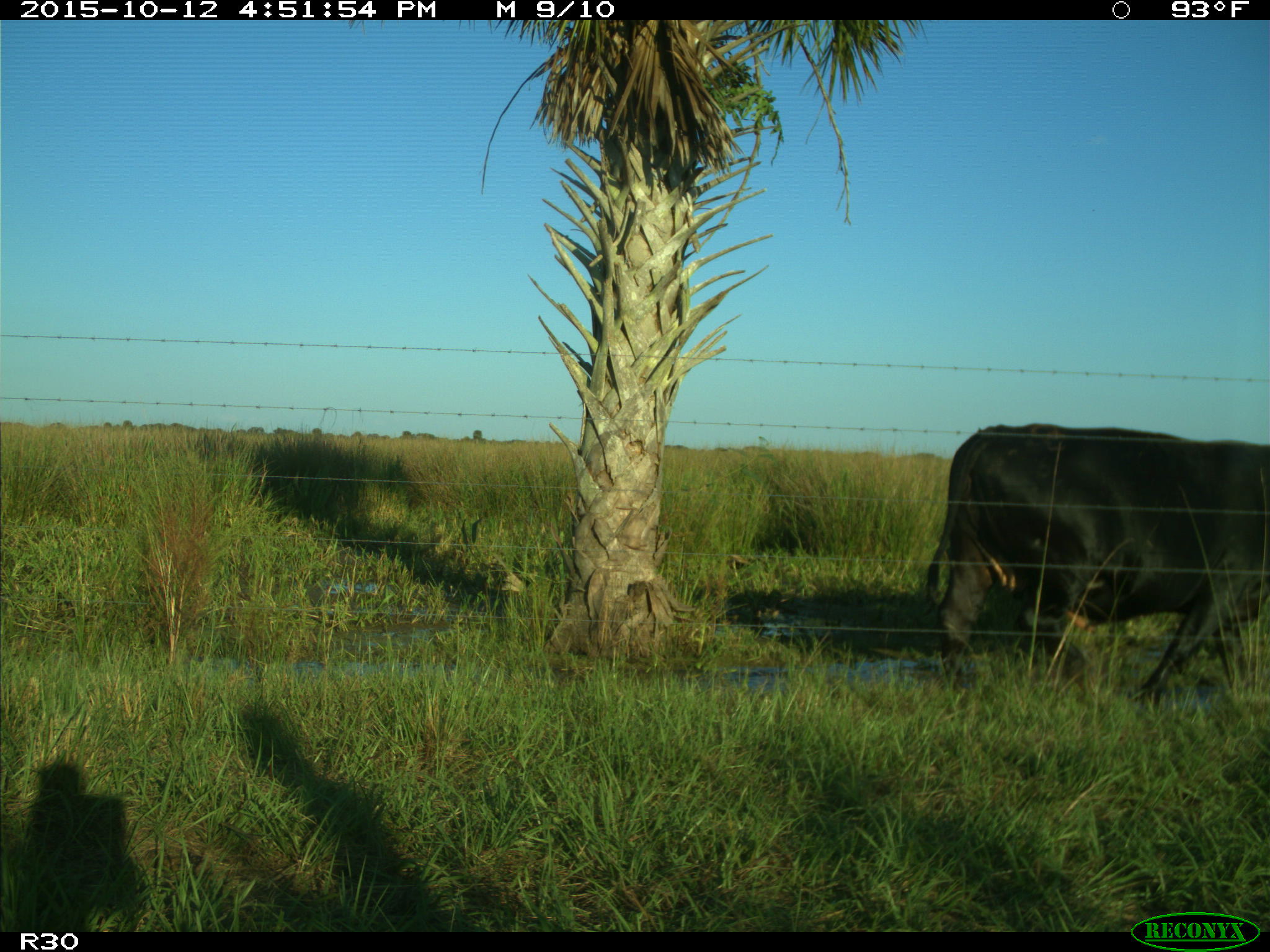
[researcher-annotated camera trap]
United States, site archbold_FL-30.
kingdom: Animalia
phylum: Chordata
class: Mammalia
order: Artiodactyla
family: Bovidae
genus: Bos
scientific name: Bos taurus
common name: domestic cow